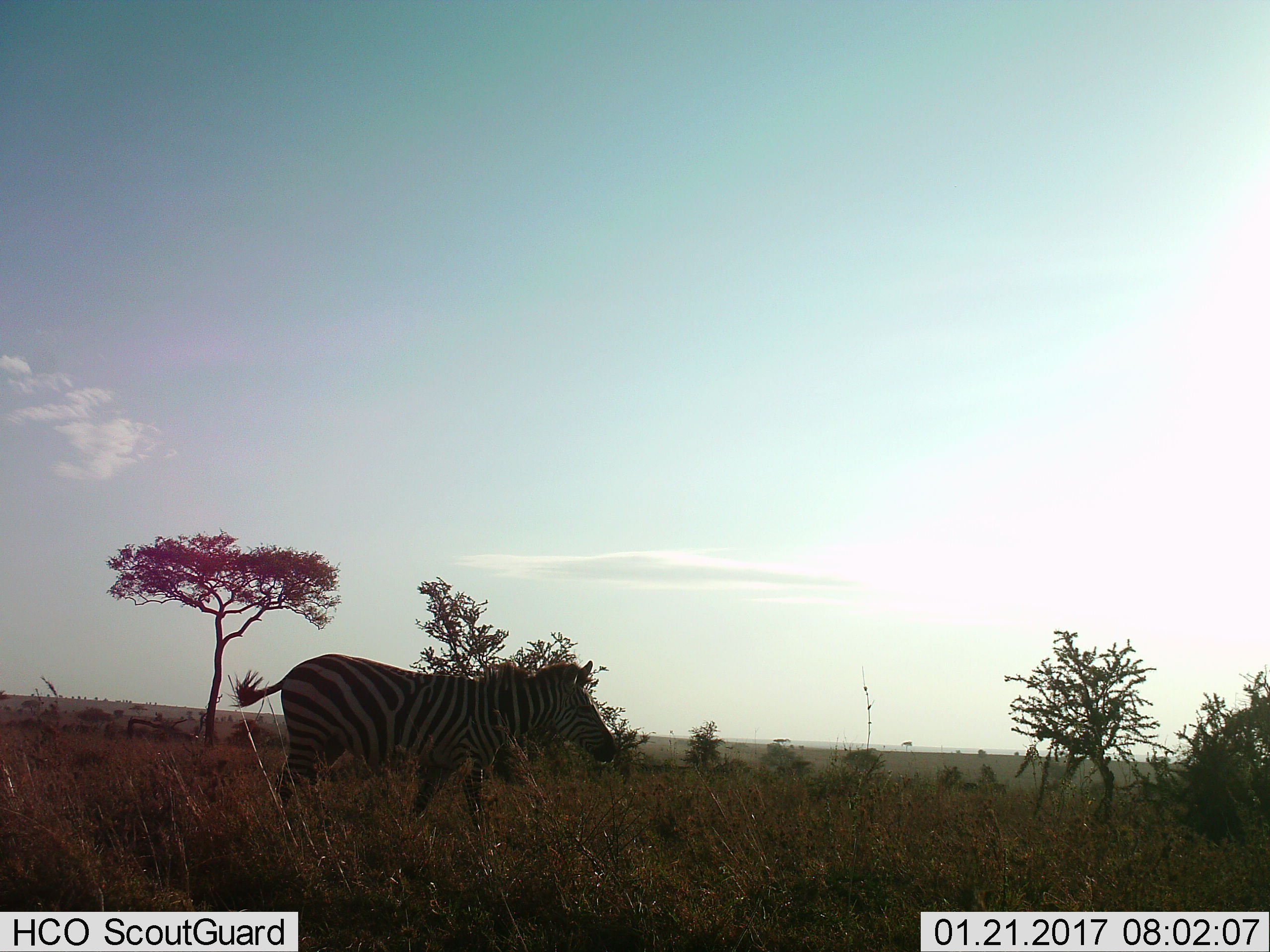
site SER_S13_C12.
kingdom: Animalia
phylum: Chordata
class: Mammalia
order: Perissodactyla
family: Equidae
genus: Equus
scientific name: Equus quagga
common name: plains zebra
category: zebraplains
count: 1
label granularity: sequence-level